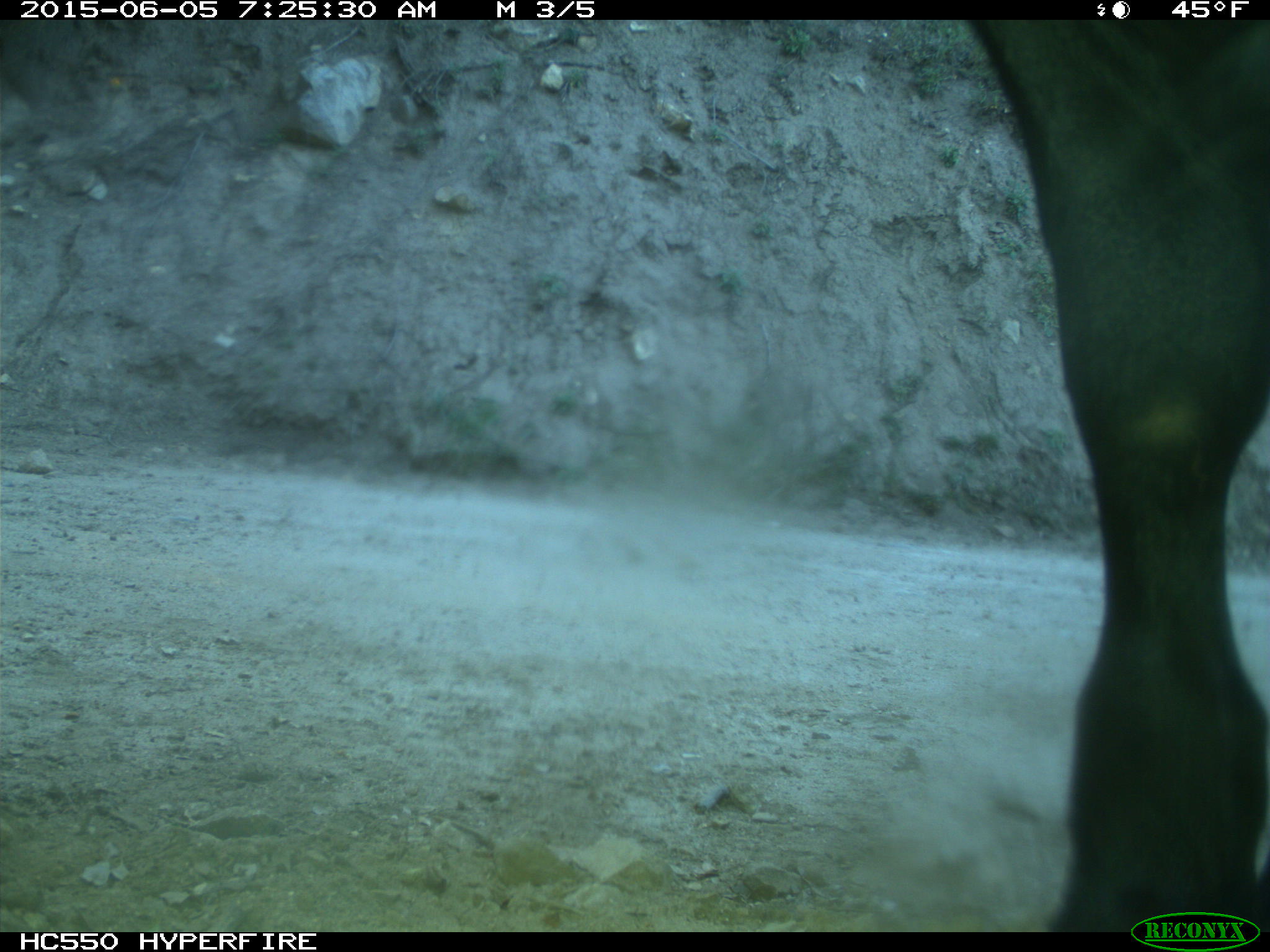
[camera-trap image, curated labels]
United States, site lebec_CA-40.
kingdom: Animalia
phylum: Chordata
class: Mammalia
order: Artiodactyla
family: Bovidae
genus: Bos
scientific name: Bos taurus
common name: domestic cow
Bos taurus (domestic cow).